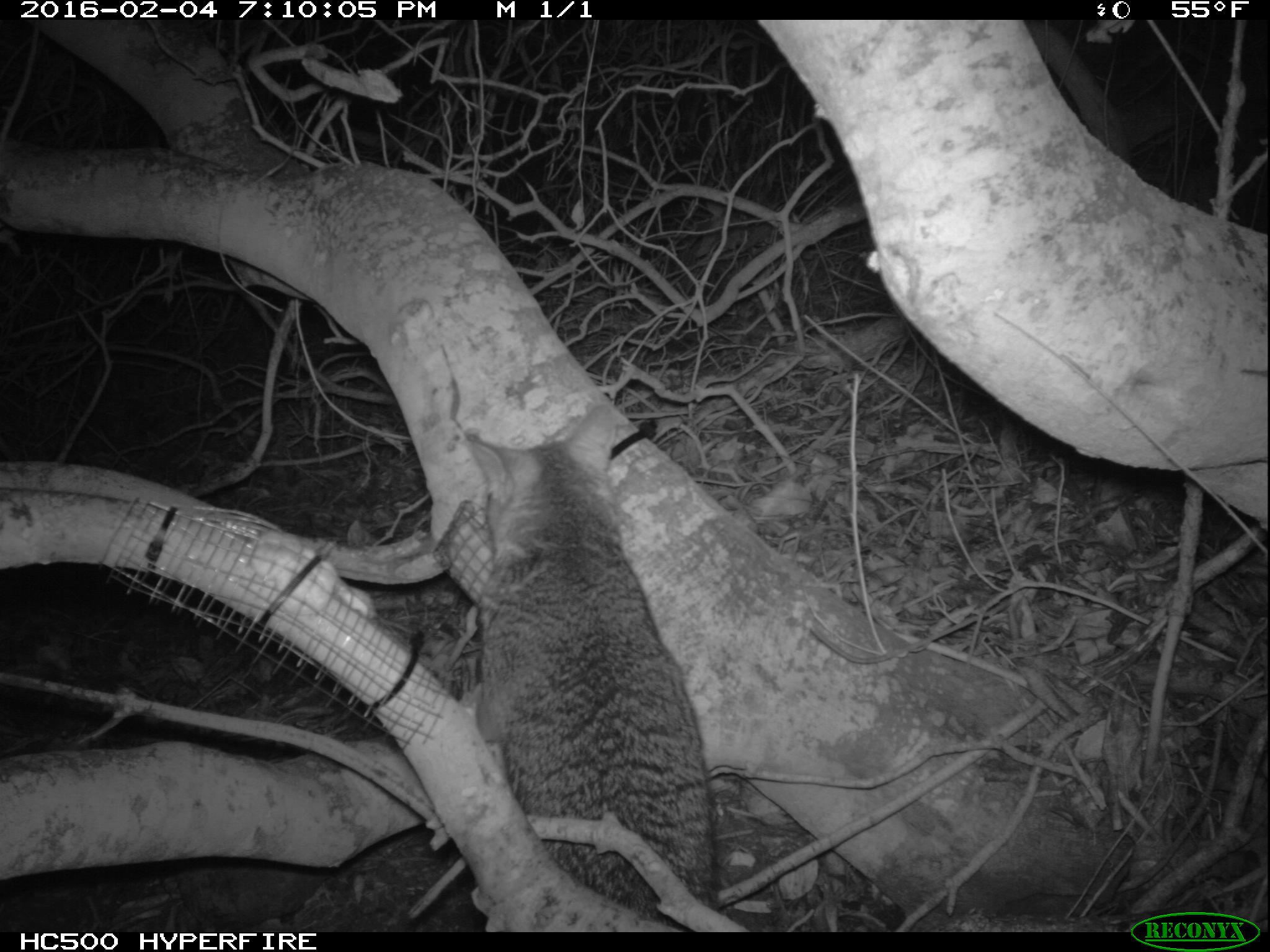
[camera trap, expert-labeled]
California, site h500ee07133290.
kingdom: Animalia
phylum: Chordata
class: Mammalia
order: Carnivora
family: Canidae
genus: Urocyon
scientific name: Urocyon littoralis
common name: island fox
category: fox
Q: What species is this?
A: Fox (island fox) (Urocyon littoralis).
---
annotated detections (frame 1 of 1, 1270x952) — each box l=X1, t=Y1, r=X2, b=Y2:
fox: l=462, t=402, r=719, b=931